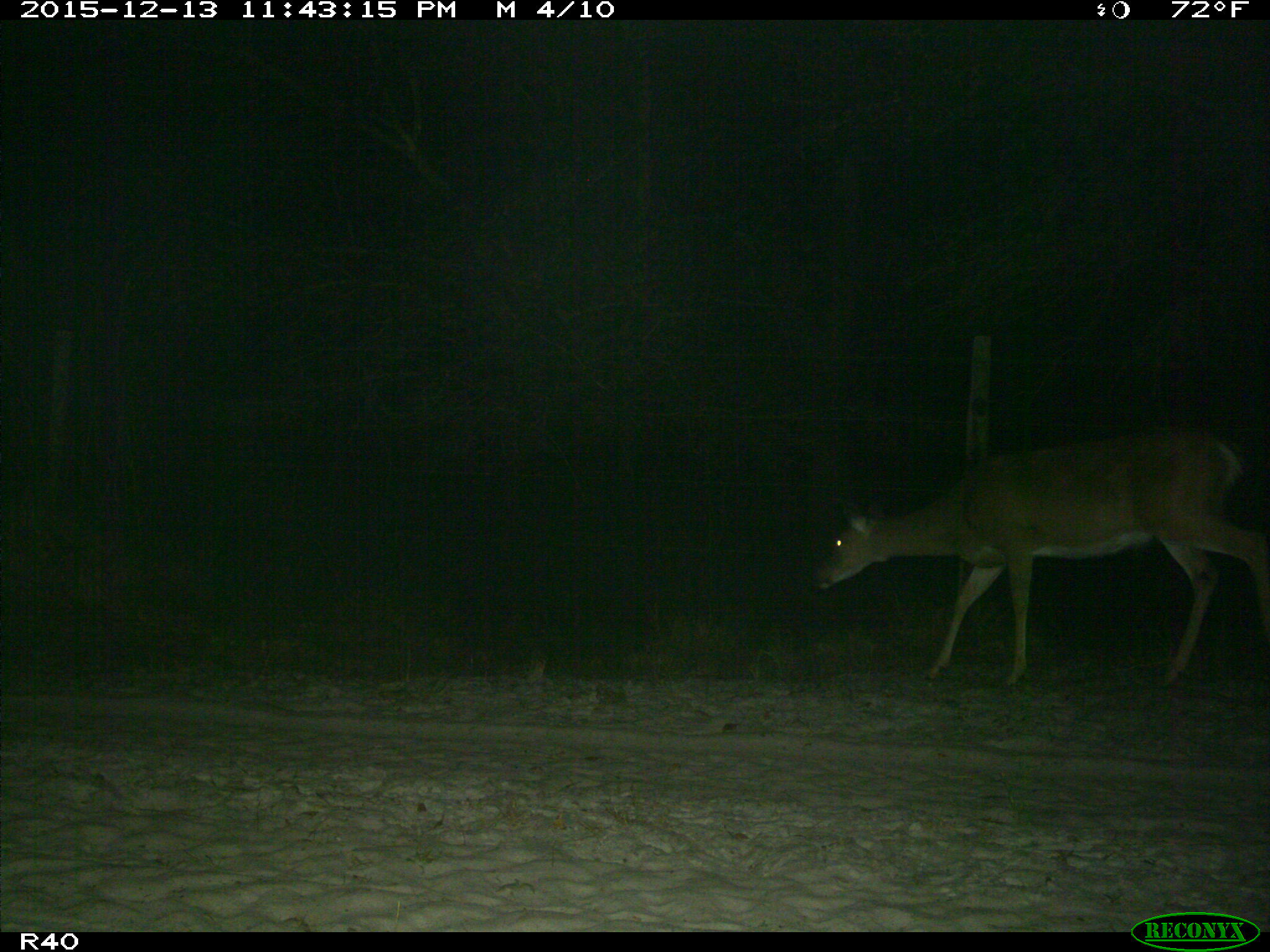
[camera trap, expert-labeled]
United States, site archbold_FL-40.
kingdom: Animalia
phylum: Chordata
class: Mammalia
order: Artiodactyla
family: Cervidae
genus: Odocoileus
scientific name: Odocoileus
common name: deer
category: unidentified deer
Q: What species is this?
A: Unidentified deer (deer) (Odocoileus).